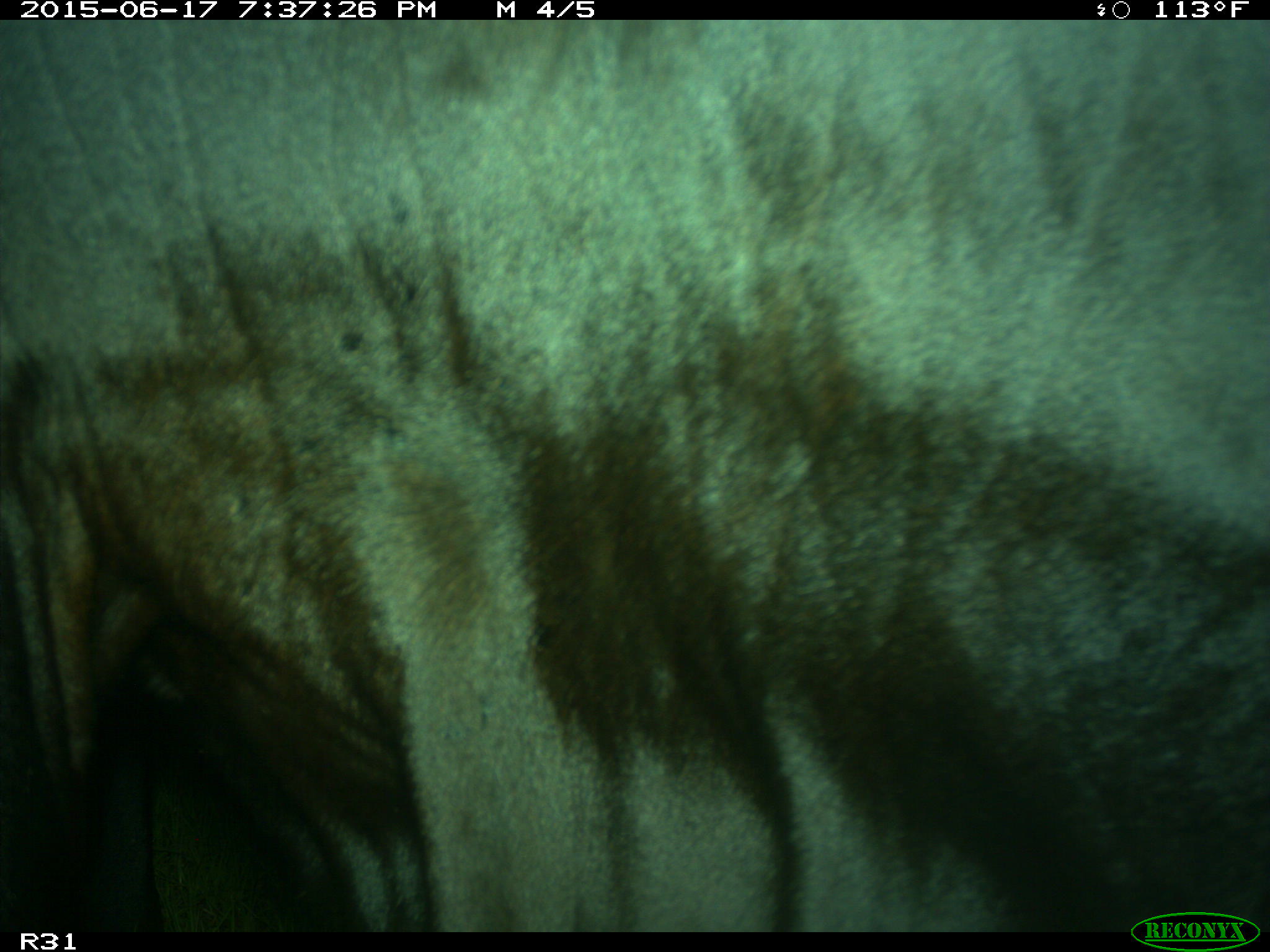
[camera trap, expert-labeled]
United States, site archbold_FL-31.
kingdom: Animalia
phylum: Chordata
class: Mammalia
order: Artiodactyla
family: Bovidae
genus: Bos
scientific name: Bos taurus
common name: domestic cow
Bos taurus (domestic cow).